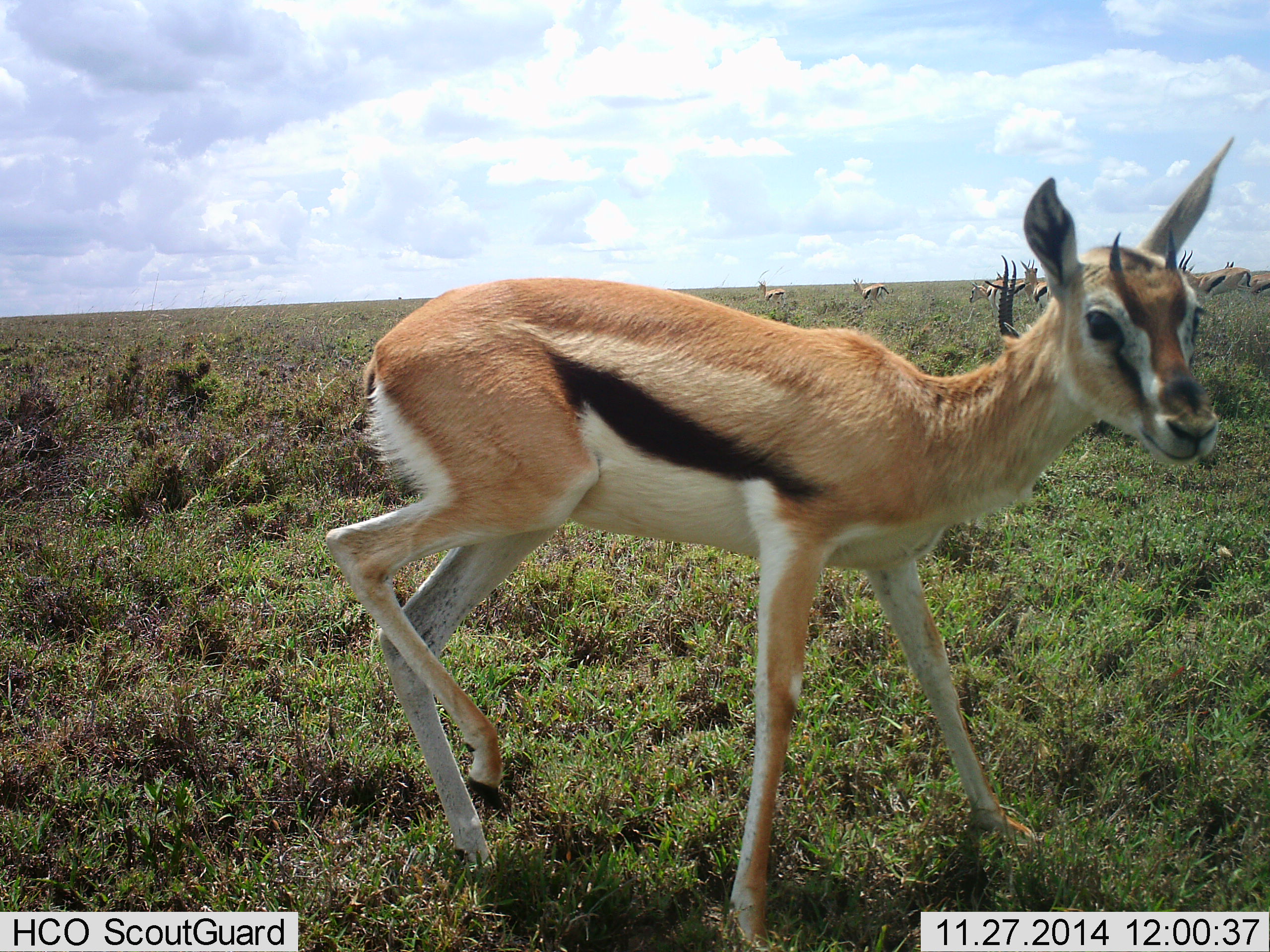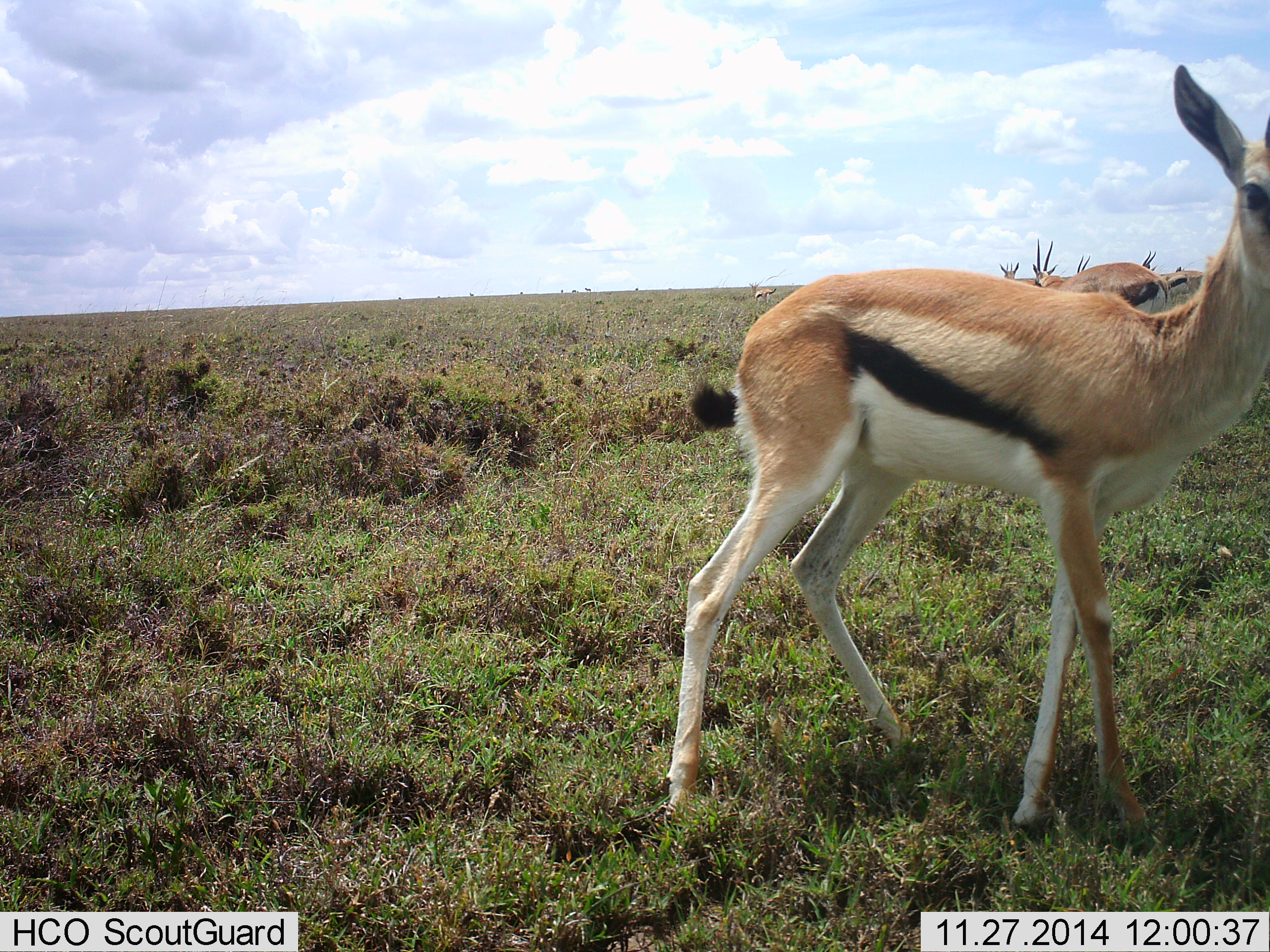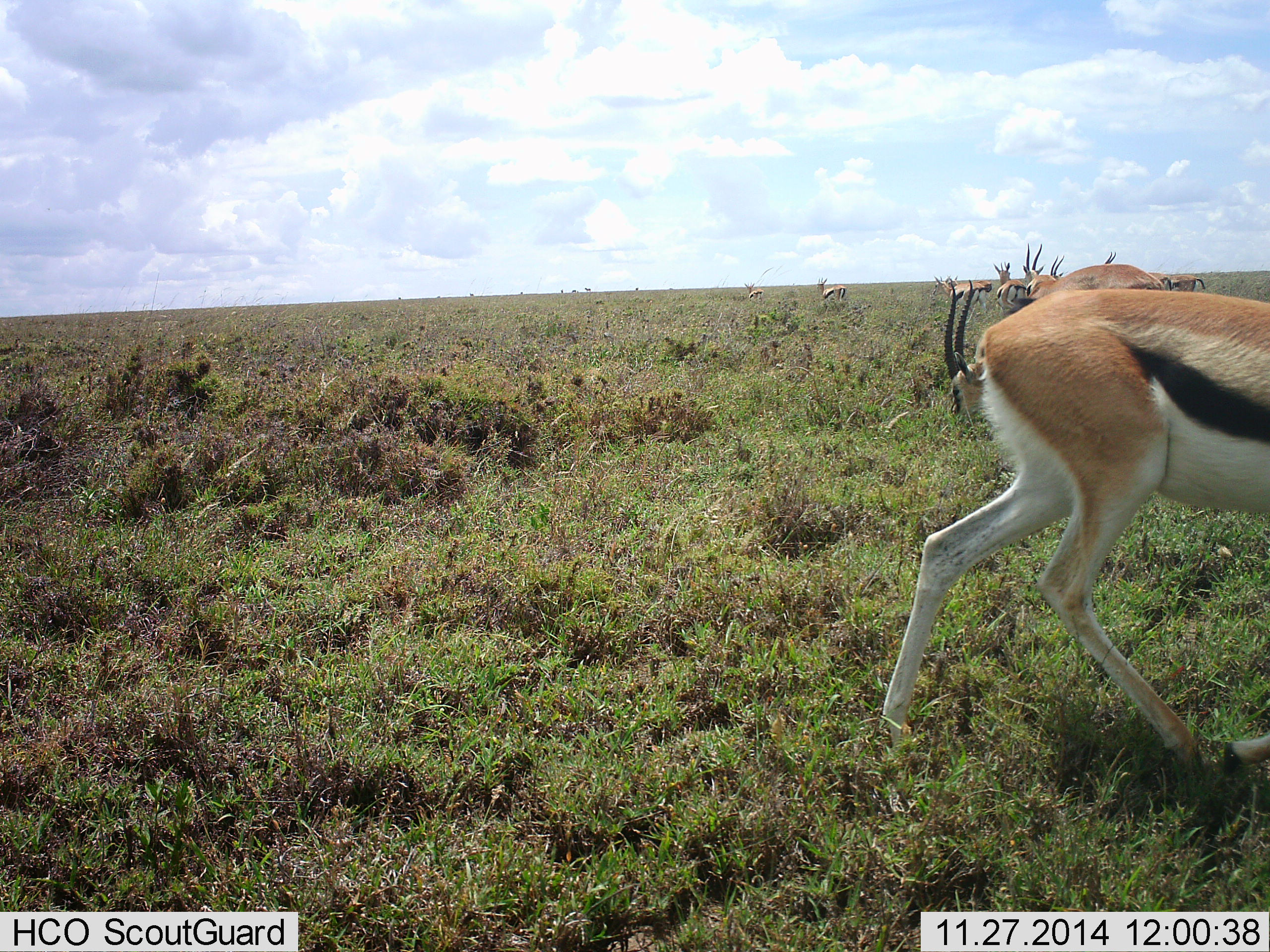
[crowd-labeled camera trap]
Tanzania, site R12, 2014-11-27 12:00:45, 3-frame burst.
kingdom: Animalia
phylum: Chordata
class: Mammalia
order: Artiodactyla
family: Bovidae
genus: Eudorcas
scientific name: Eudorcas thomsonii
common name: thomson's gazelle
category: gazellethomsons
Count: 8.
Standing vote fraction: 90%.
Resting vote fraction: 0%.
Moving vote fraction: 60%.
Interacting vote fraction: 0%.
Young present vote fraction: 0%.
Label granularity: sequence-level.